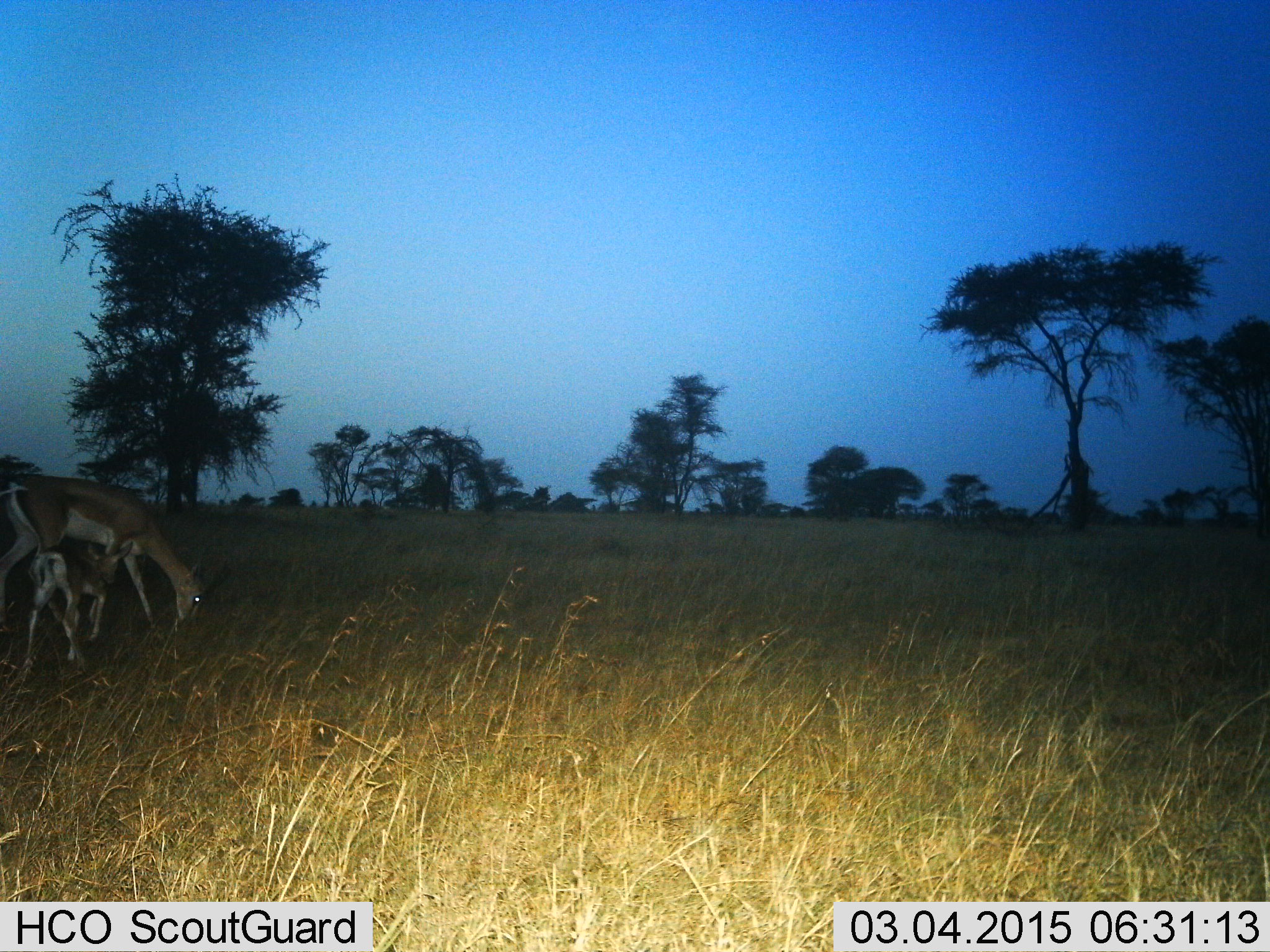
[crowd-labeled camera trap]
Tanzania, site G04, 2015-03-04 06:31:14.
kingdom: Animalia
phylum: Chordata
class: Mammalia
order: Artiodactyla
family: Bovidae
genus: Nanger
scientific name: Nanger granti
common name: grant's gazelle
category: gazellegrants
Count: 2.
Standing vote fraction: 20%.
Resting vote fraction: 0%.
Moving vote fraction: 30%.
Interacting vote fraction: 10%.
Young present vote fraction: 70%.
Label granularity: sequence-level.